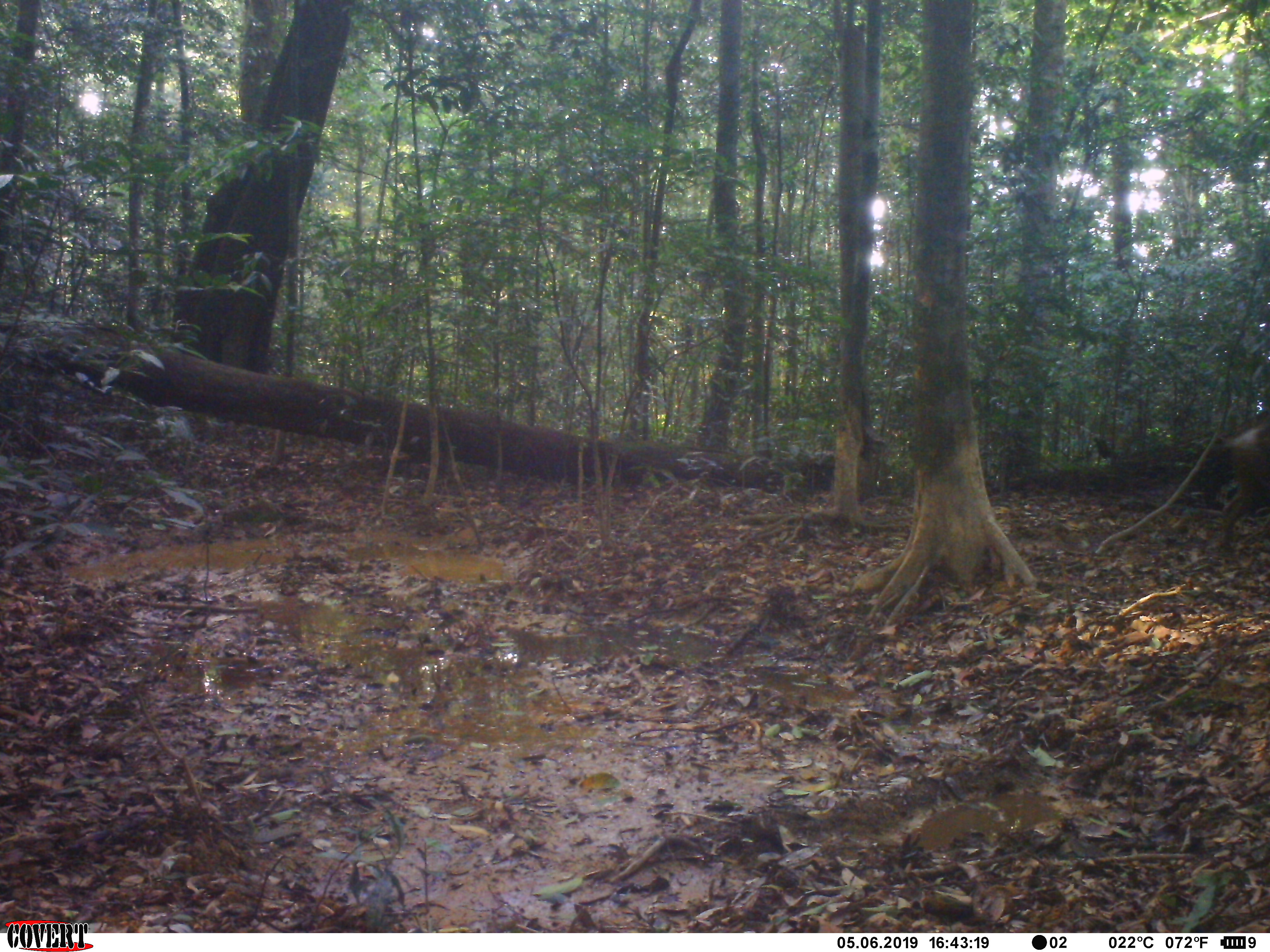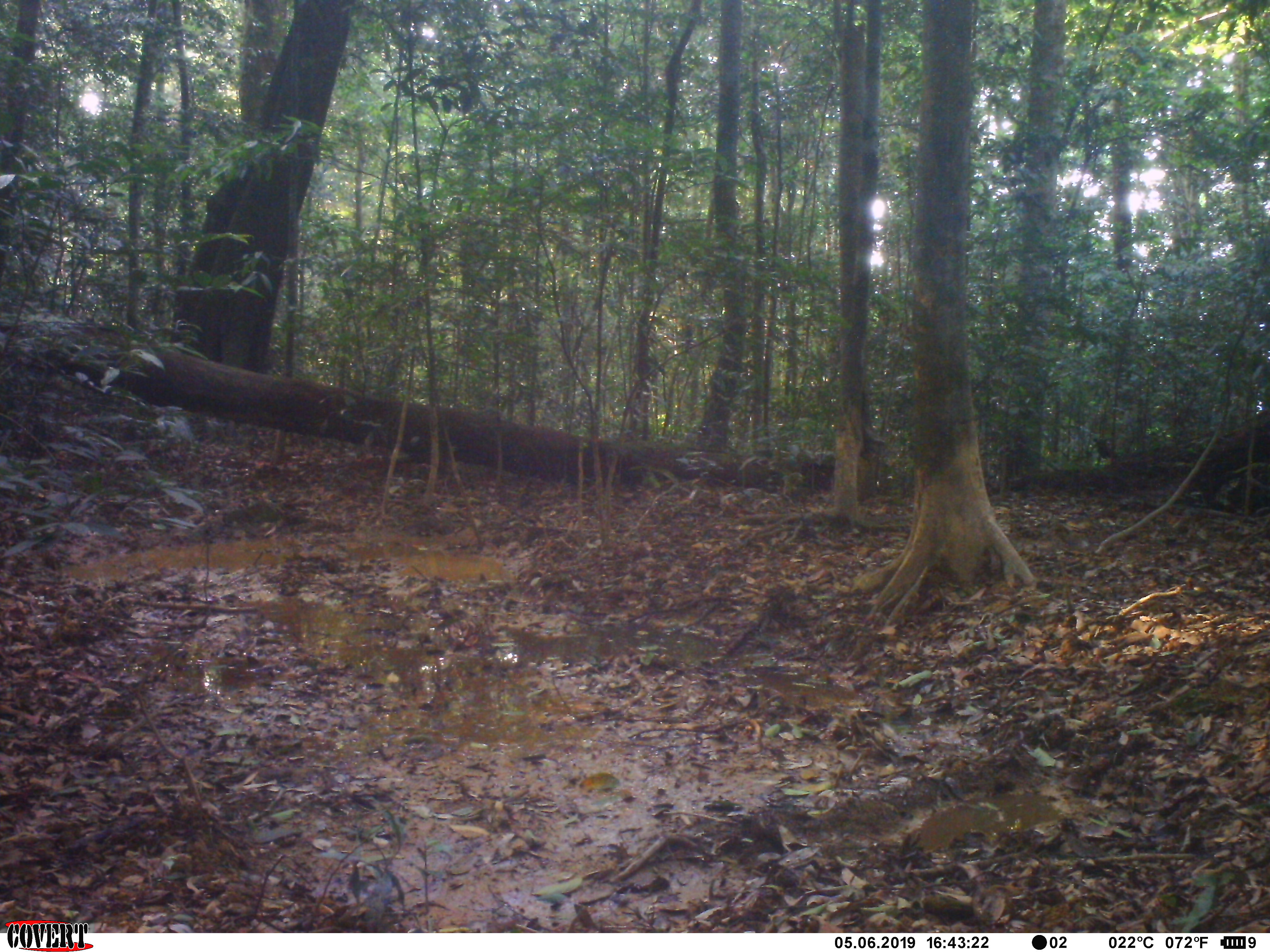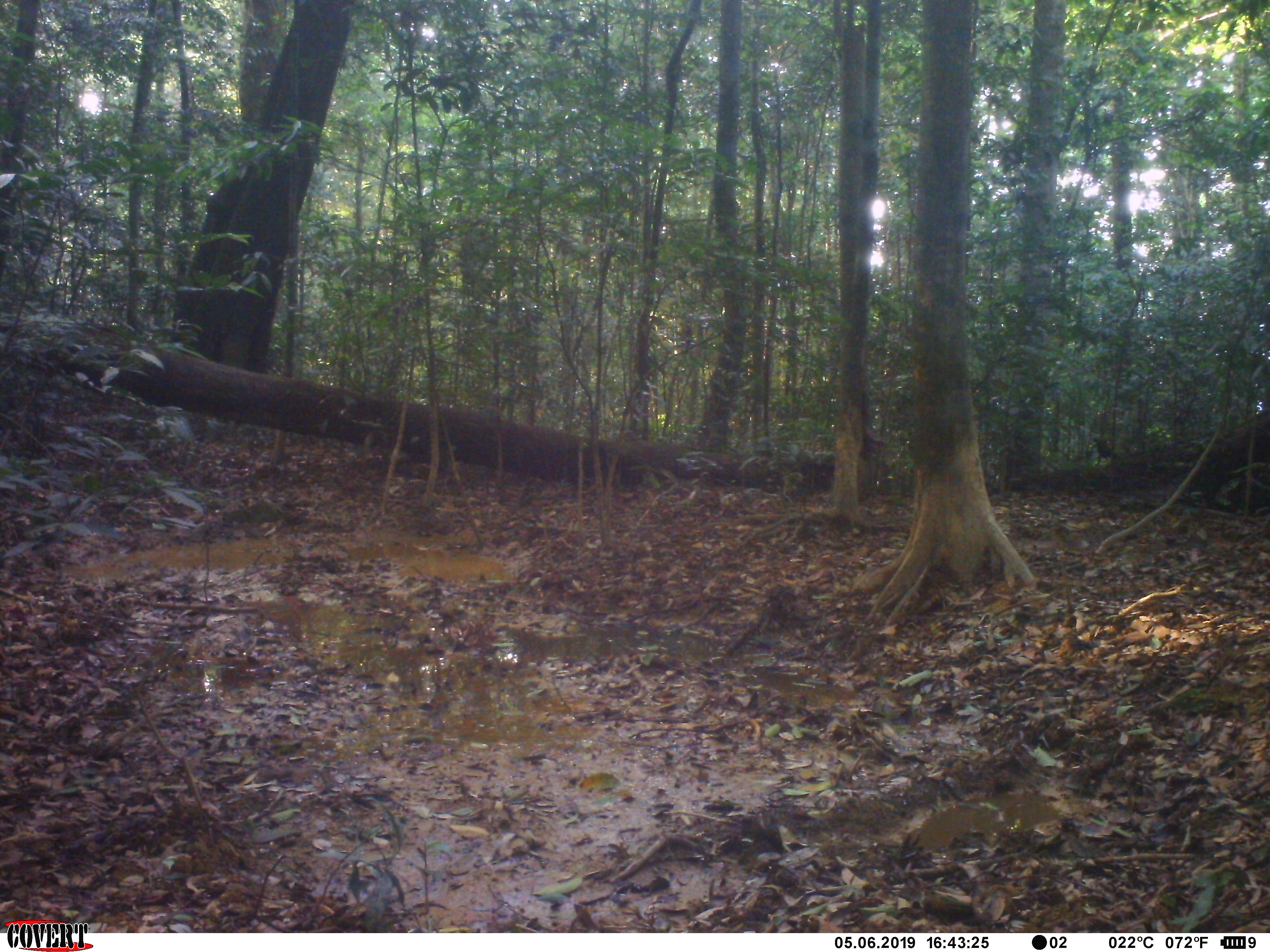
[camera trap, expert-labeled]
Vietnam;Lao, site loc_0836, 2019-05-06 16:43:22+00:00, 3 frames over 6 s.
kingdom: Animalia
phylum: Chordata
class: Mammalia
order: Artiodactyla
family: Suidae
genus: Sus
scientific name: Sus scrofa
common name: eurasian wild pig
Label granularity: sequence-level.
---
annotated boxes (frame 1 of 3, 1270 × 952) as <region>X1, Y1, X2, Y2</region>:
eurasian wild pig: <region>1218, 421, 1270, 549</region>